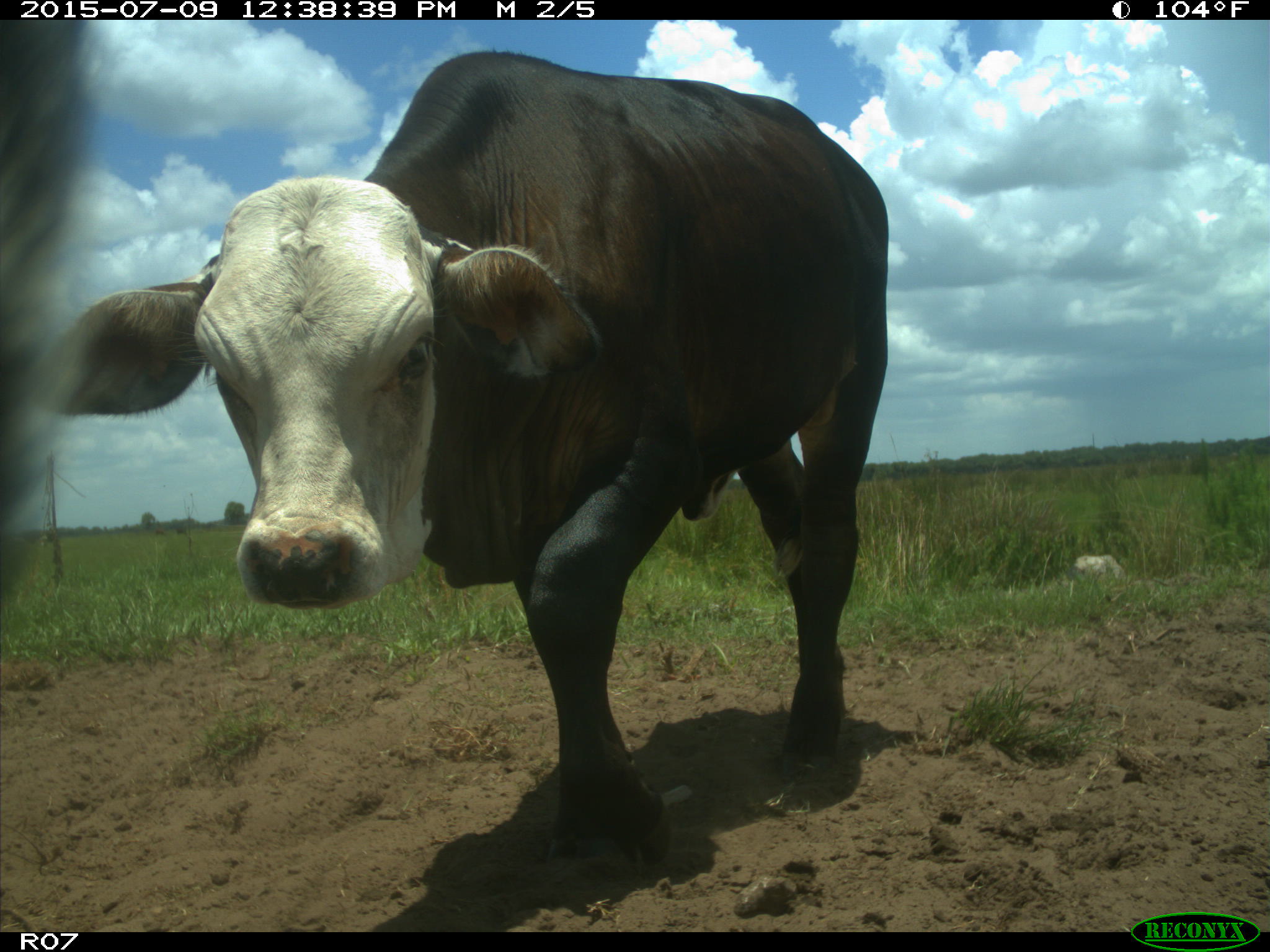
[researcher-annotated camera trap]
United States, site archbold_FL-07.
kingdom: Animalia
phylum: Chordata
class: Mammalia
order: Artiodactyla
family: Bovidae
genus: Bos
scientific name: Bos taurus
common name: domestic cow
Bos taurus (domestic cow).